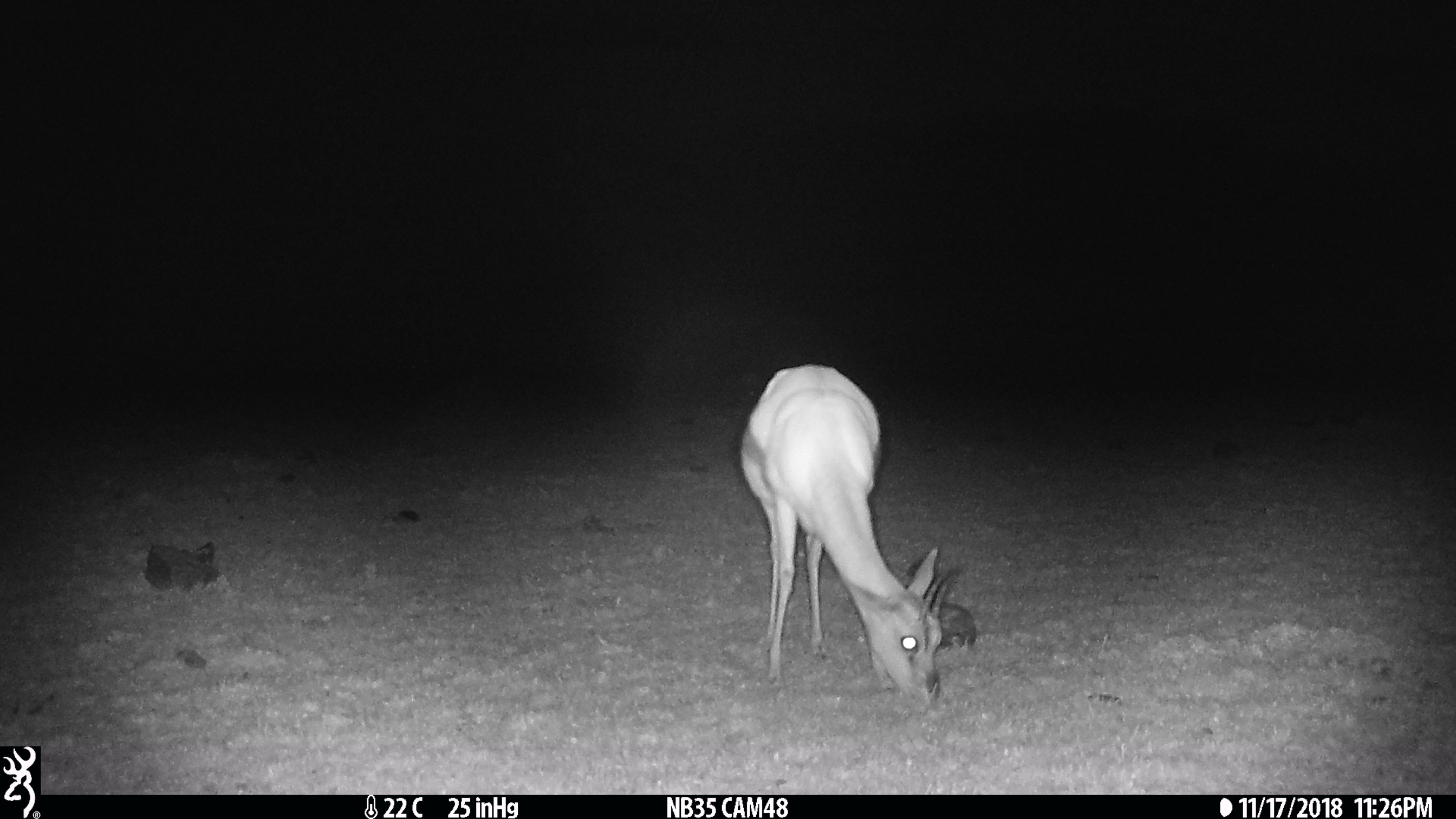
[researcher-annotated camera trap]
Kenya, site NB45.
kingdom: Animalia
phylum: Chordata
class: Mammalia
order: Artiodactyla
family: Bovidae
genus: Eudorcas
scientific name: Eudorcas thomsonii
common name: thomon's gazelle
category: gazelle thomsons